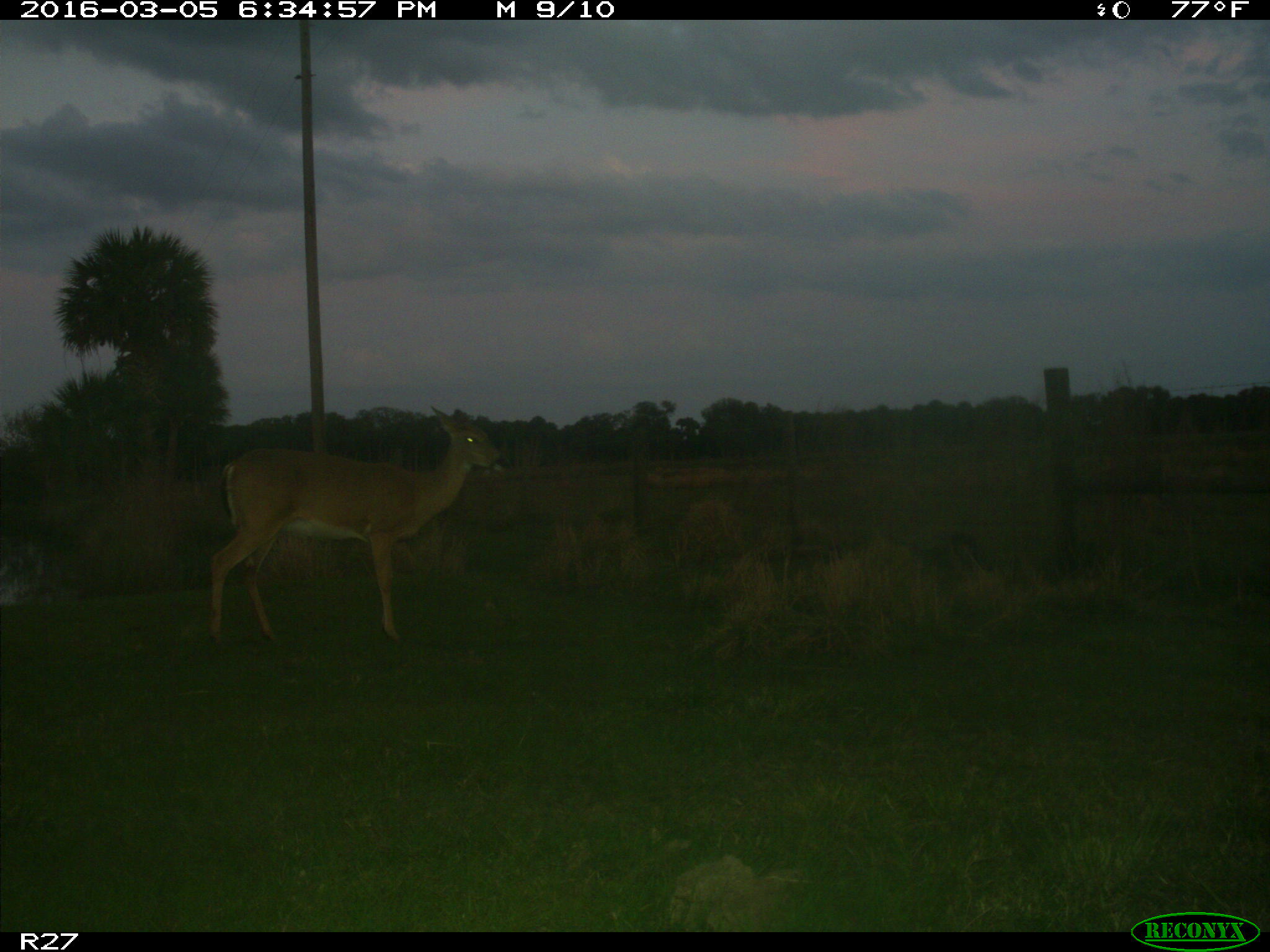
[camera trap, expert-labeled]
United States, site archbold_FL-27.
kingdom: Animalia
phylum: Chordata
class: Mammalia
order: Artiodactyla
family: Cervidae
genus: Odocoileus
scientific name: Odocoileus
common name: deer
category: unidentified deer